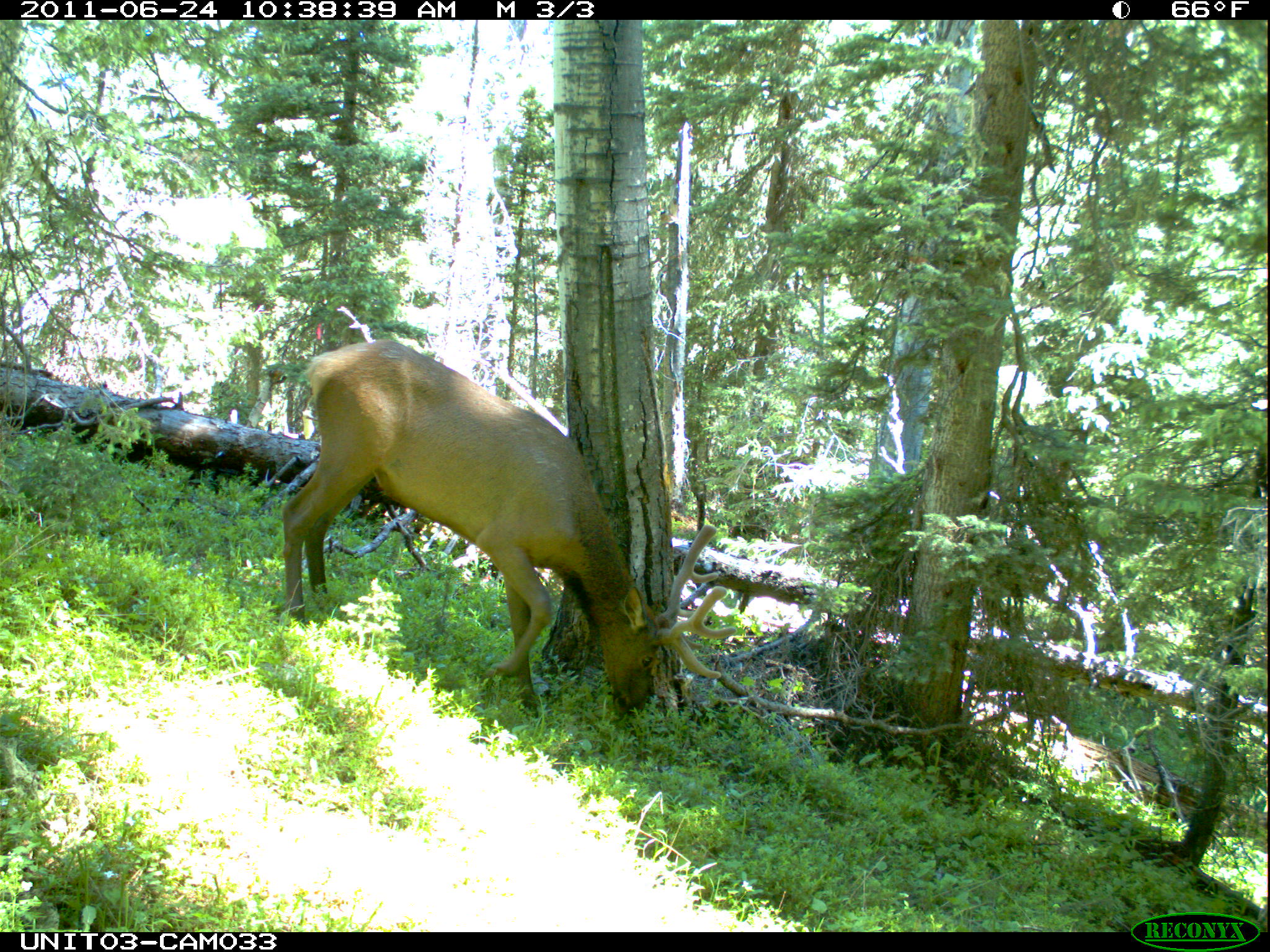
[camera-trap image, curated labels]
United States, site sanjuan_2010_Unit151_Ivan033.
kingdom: Animalia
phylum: Chordata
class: Mammalia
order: Artiodactyla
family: Cervidae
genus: Cervus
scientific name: Cervus elaphus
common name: red deer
Cervus elaphus (red deer).